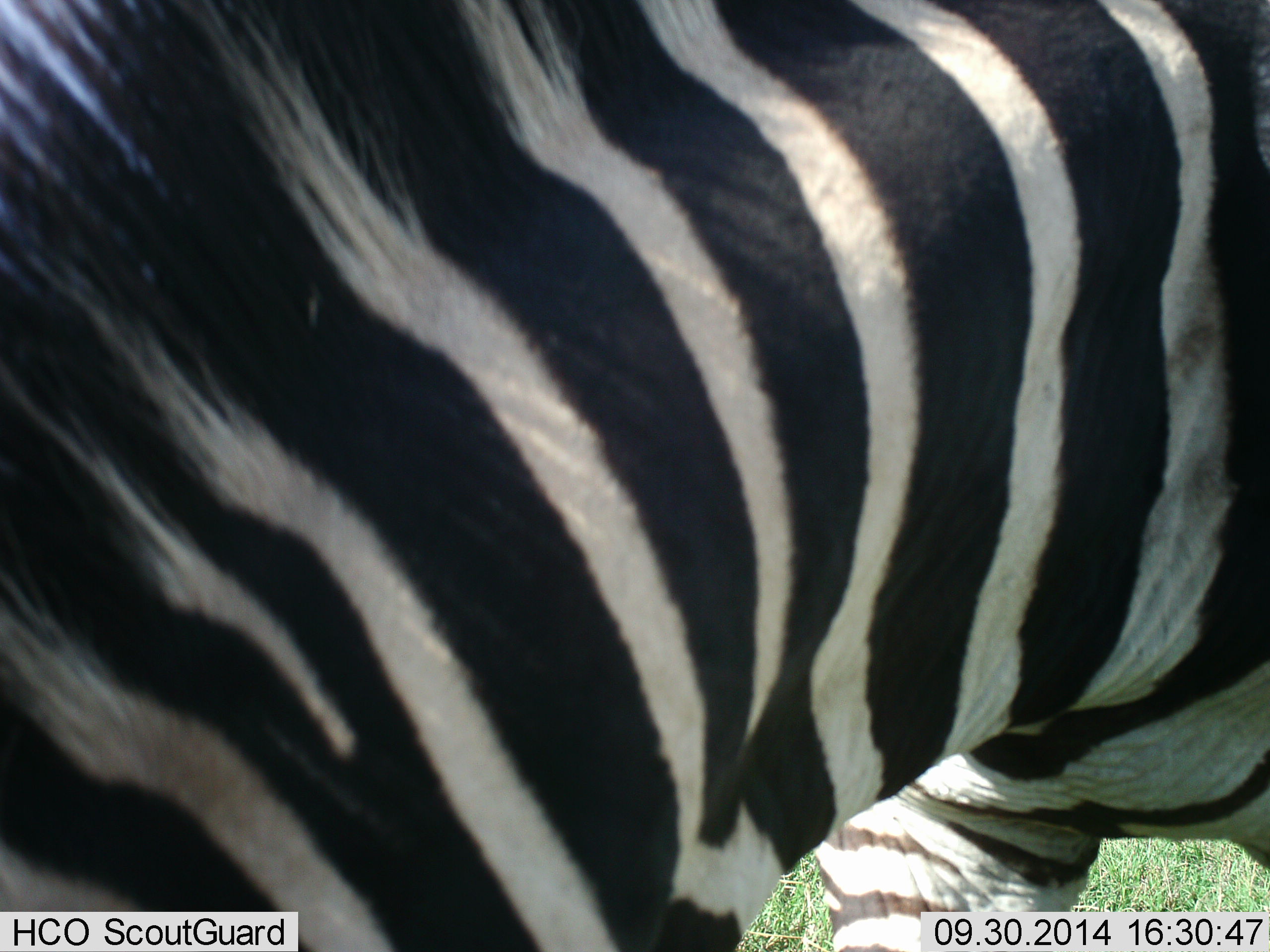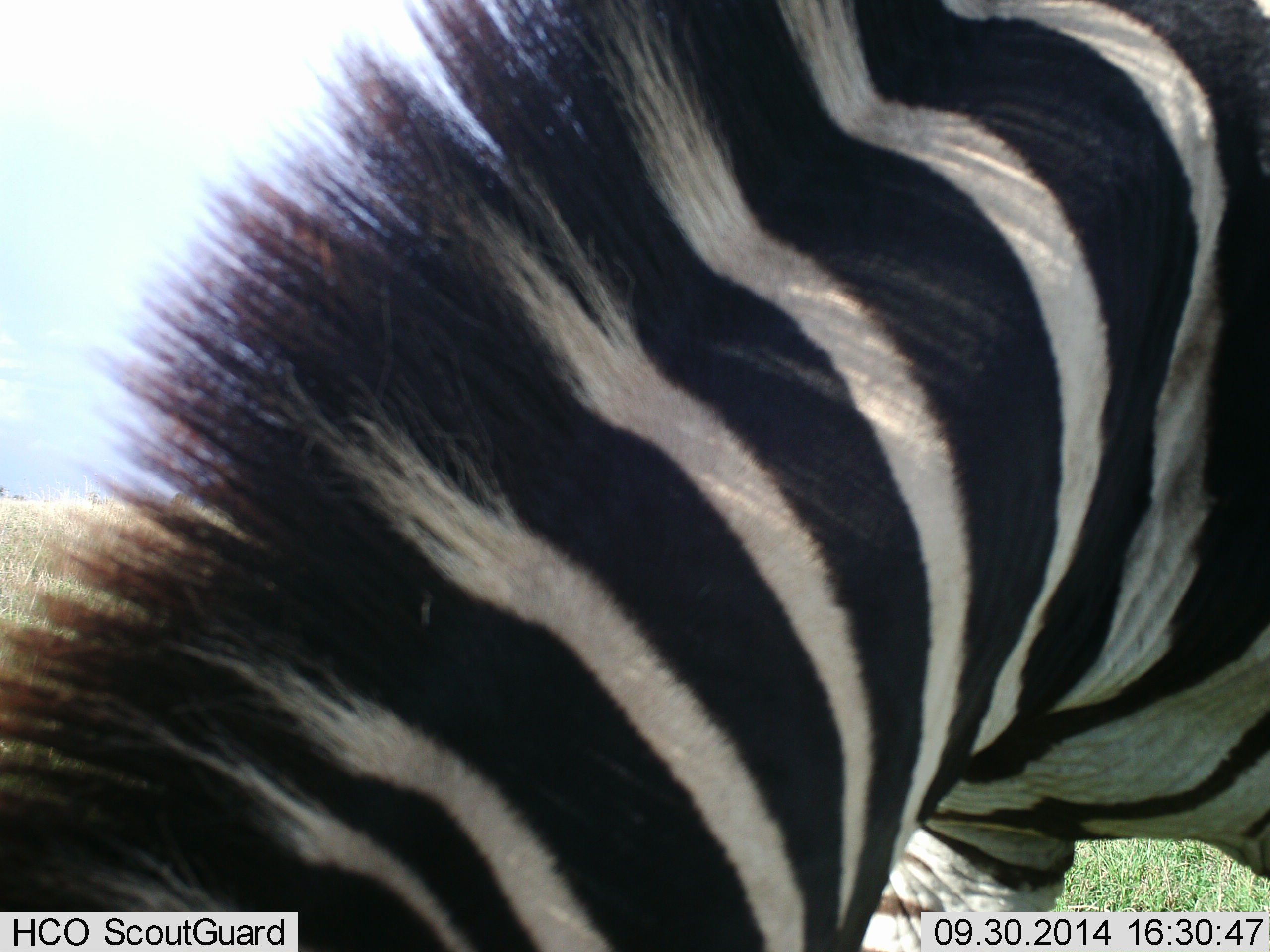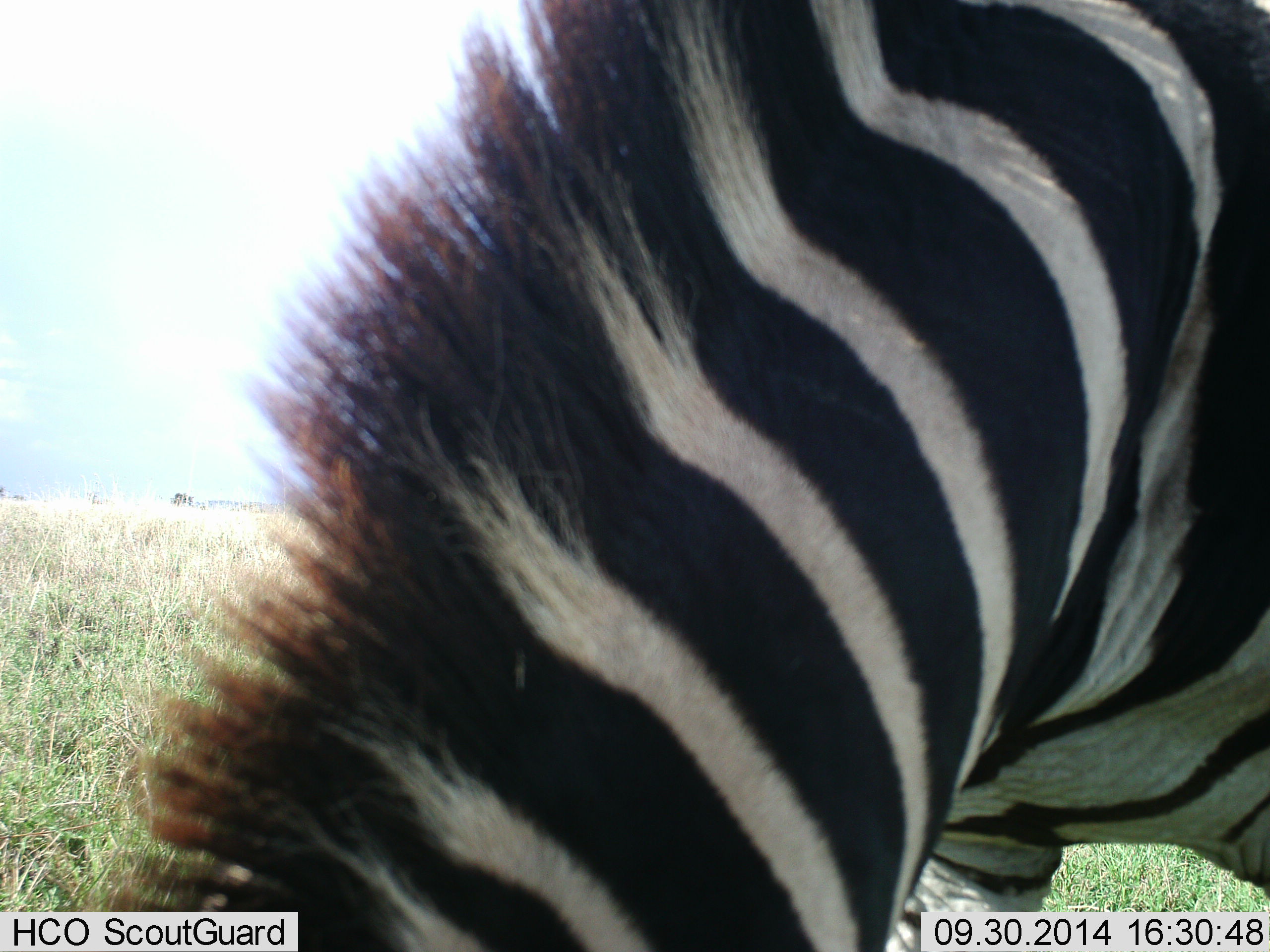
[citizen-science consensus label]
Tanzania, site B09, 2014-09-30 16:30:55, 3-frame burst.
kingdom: Animalia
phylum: Chordata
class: Mammalia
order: Perissodactyla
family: Equidae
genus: Equus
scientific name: Equus quagga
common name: plains zebra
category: zebra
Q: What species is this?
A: Zebra (plains zebra) (Equus quagga).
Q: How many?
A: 1.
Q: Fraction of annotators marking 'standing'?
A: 10%.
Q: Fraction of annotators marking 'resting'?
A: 0%.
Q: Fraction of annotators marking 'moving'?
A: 20%.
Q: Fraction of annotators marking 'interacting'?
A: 0%.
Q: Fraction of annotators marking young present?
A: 0%.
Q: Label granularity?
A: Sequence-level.